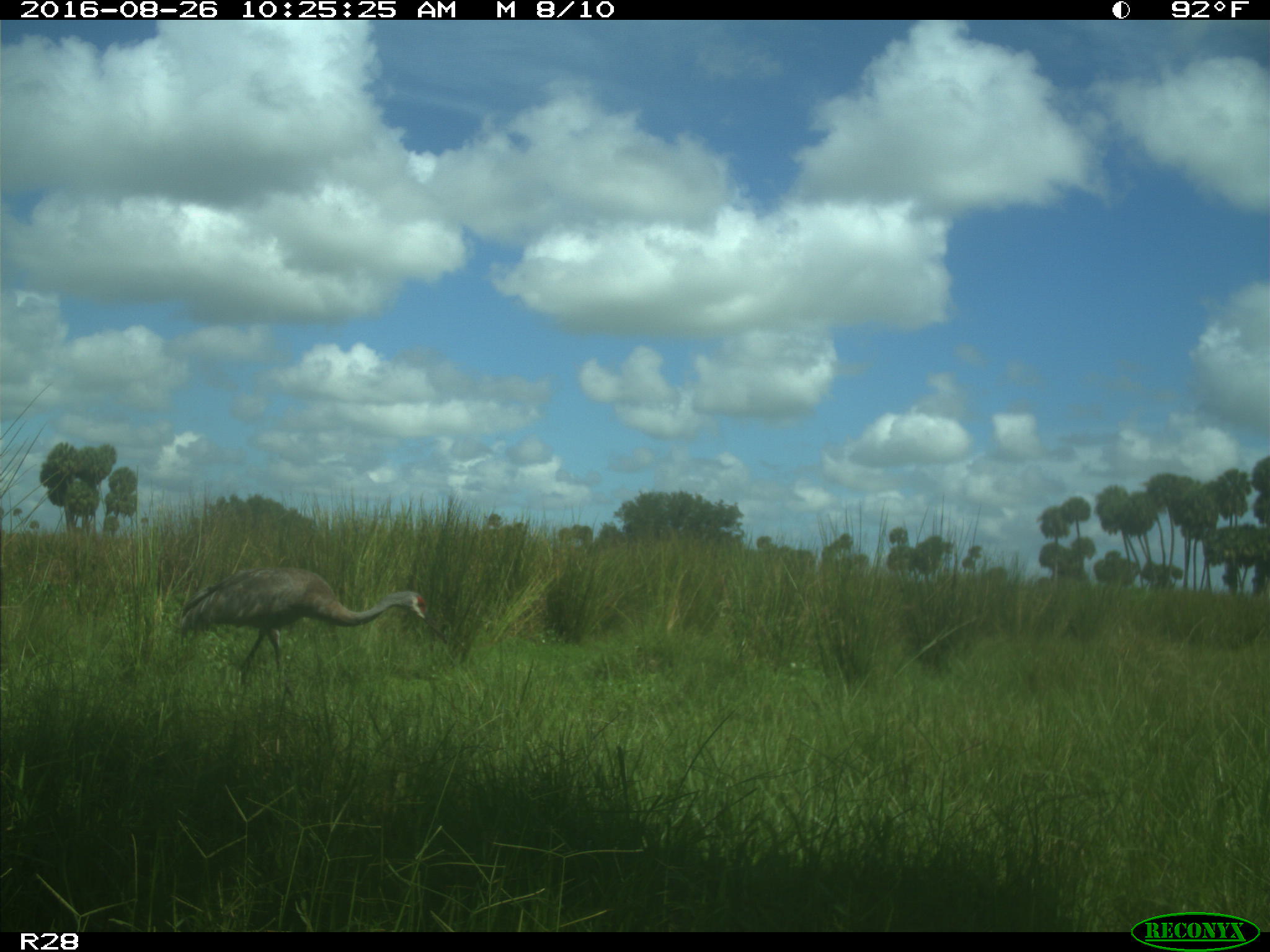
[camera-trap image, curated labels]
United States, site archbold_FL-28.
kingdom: Animalia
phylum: Chordata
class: Aves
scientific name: Aves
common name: birds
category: unidentified bird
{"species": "unidentified bird (birds) (Aves)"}